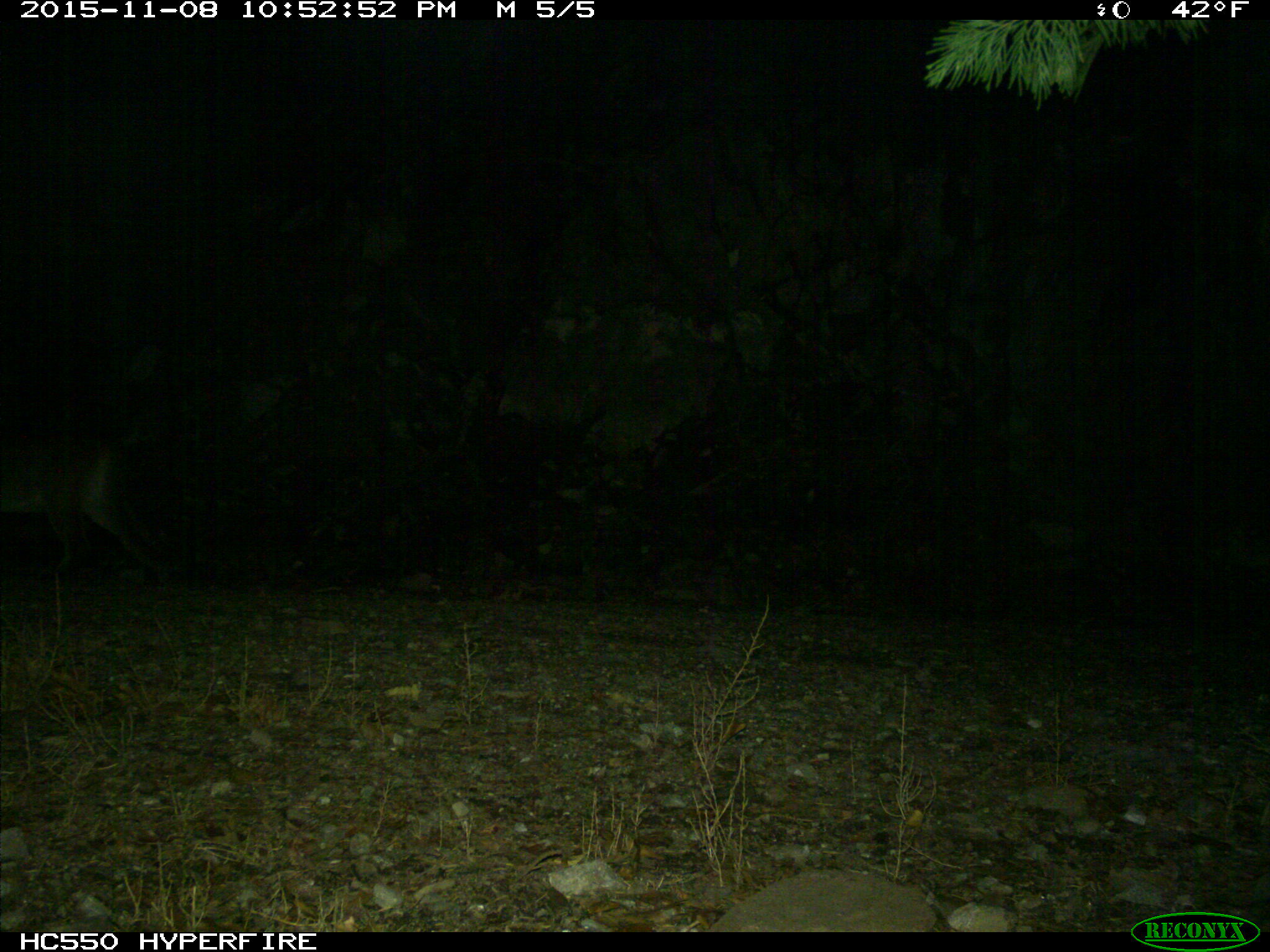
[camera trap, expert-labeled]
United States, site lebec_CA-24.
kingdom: Animalia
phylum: Chordata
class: Mammalia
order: Carnivora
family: Felidae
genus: Puma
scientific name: Puma concolor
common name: mountain lion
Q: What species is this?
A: Puma concolor (mountain lion).